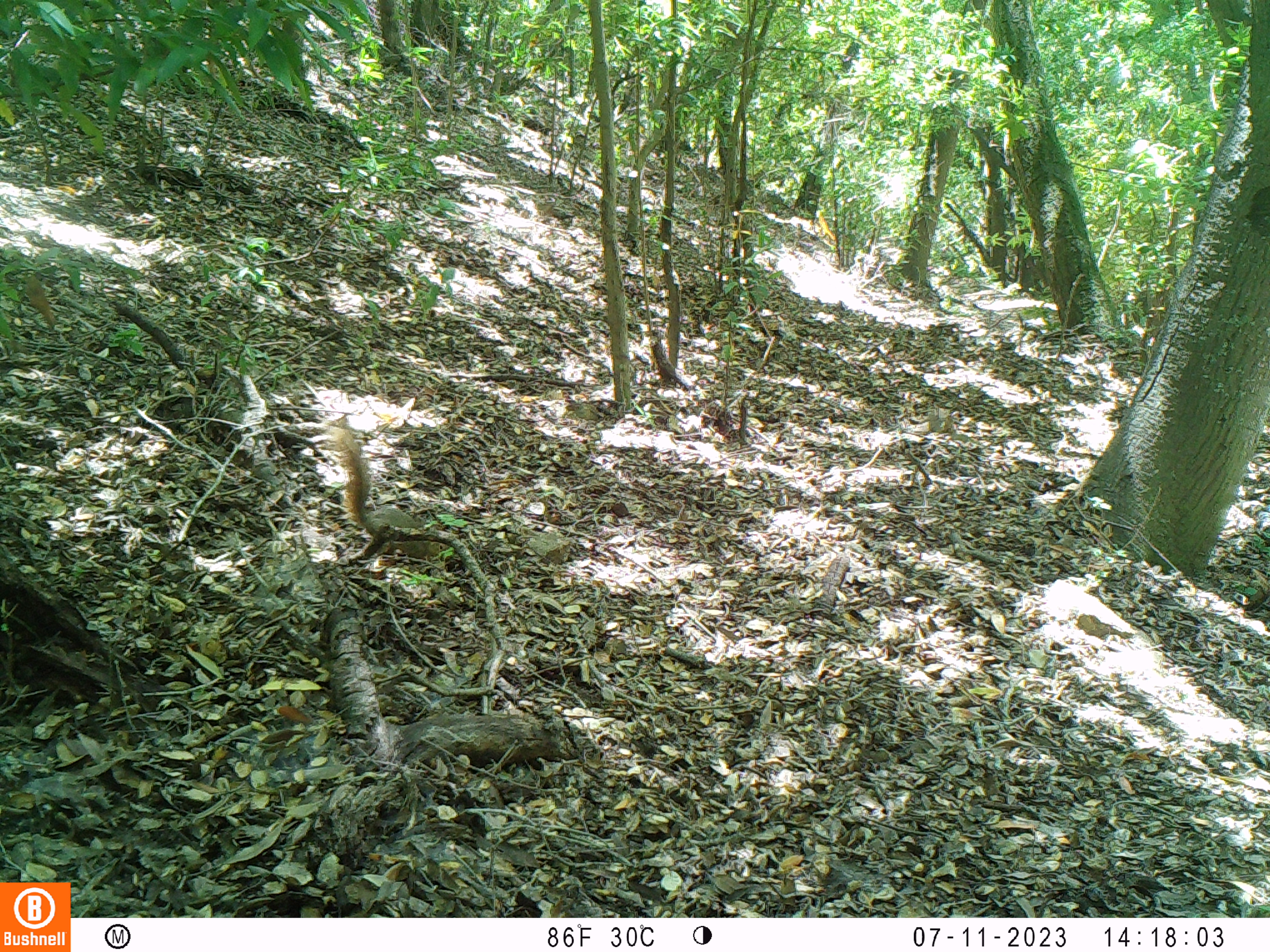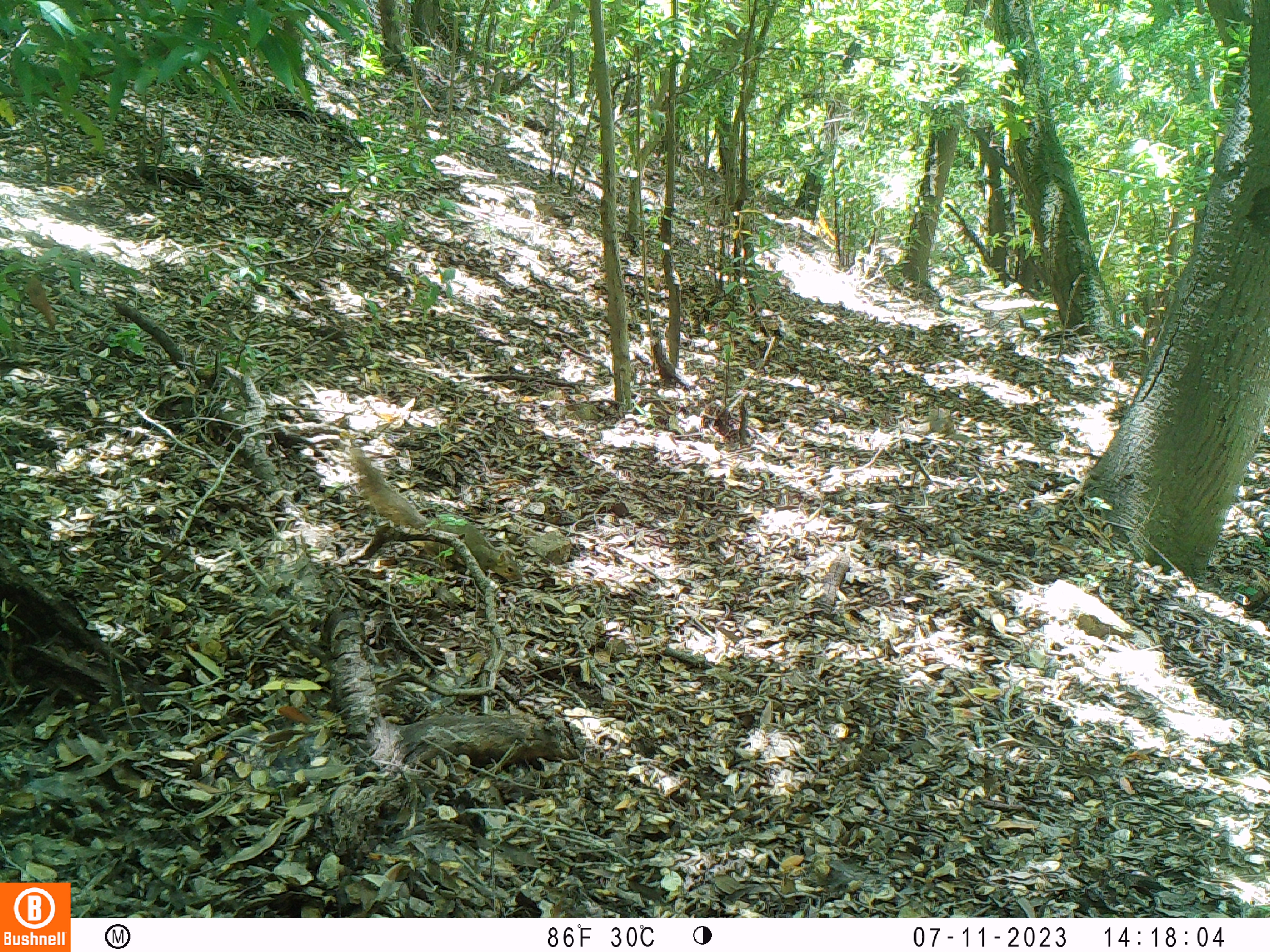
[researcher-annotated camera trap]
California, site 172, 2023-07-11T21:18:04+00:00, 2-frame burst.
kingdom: Animalia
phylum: Chordata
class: Mammalia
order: Rodentia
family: Sciuridae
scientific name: Sciuridae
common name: squirrel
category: unknown squirrel